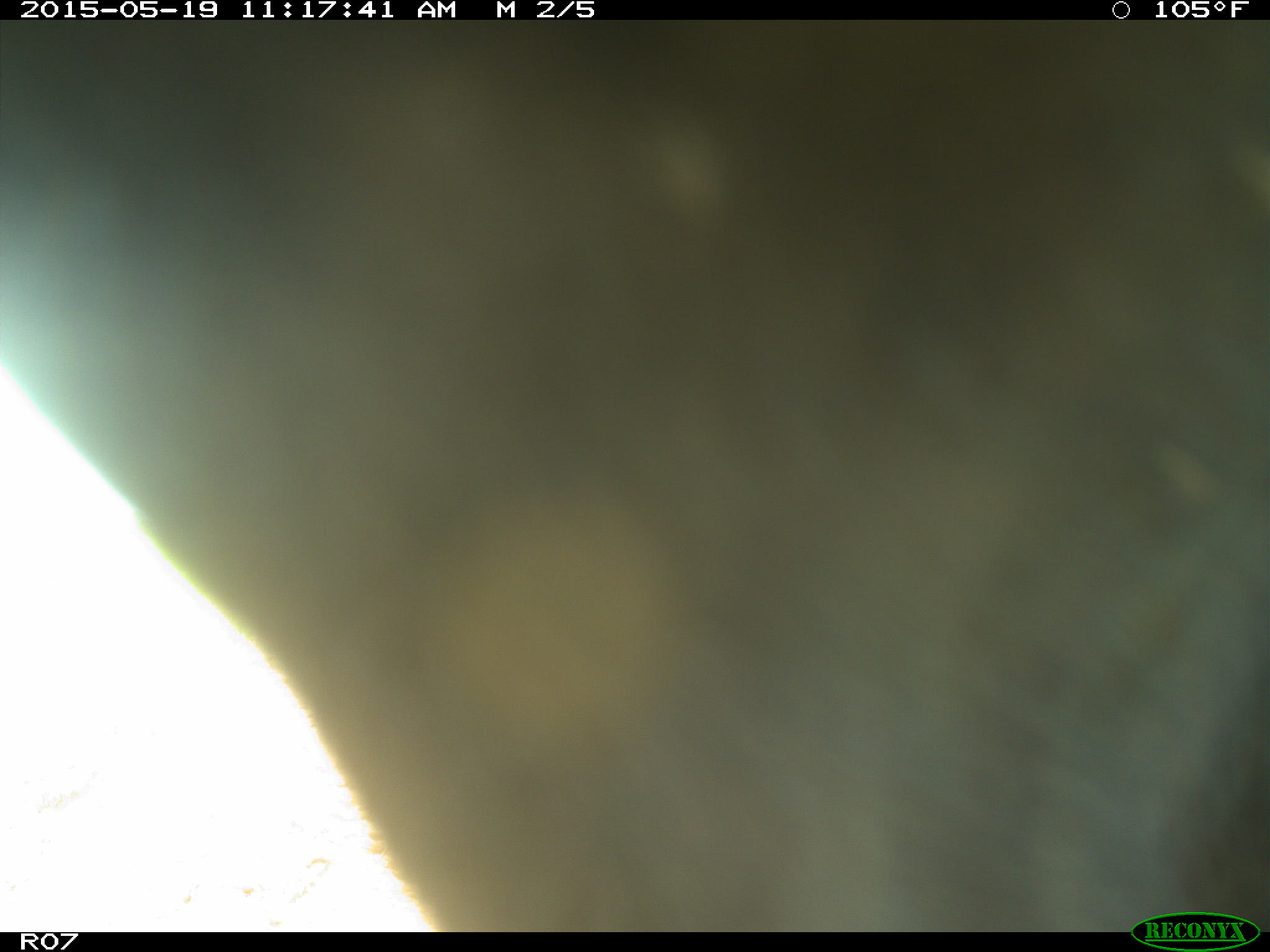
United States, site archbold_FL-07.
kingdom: Animalia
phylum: Chordata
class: Mammalia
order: Artiodactyla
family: Bovidae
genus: Bos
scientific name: Bos taurus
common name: domestic cow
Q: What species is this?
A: Bos taurus (domestic cow).